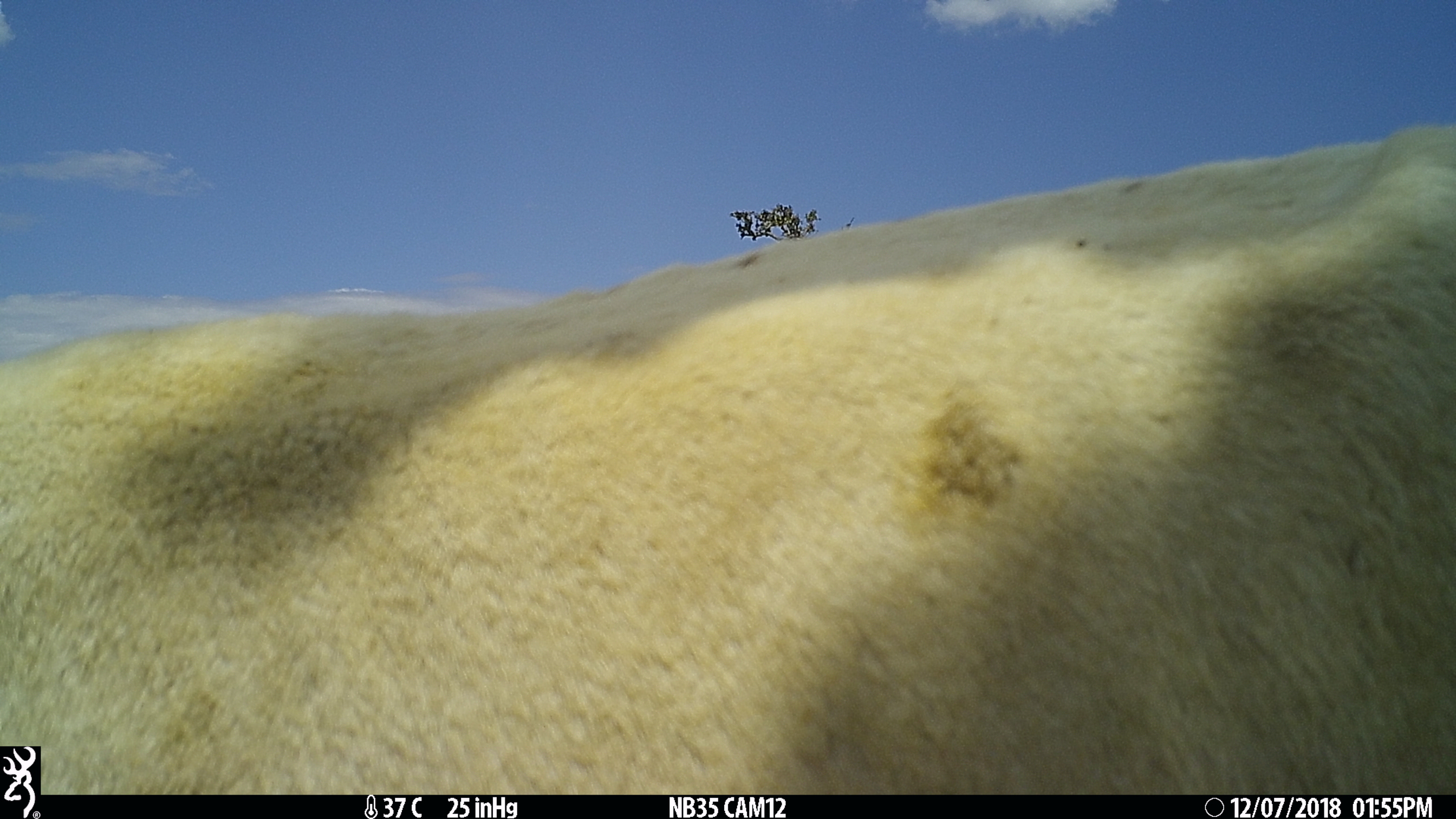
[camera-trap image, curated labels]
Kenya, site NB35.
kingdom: Animalia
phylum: Chordata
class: Mammalia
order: Artiodactyla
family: Bovidae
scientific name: Bovidae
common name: sheep or goat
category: shoat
Shoat (sheep or goat) (Bovidae).